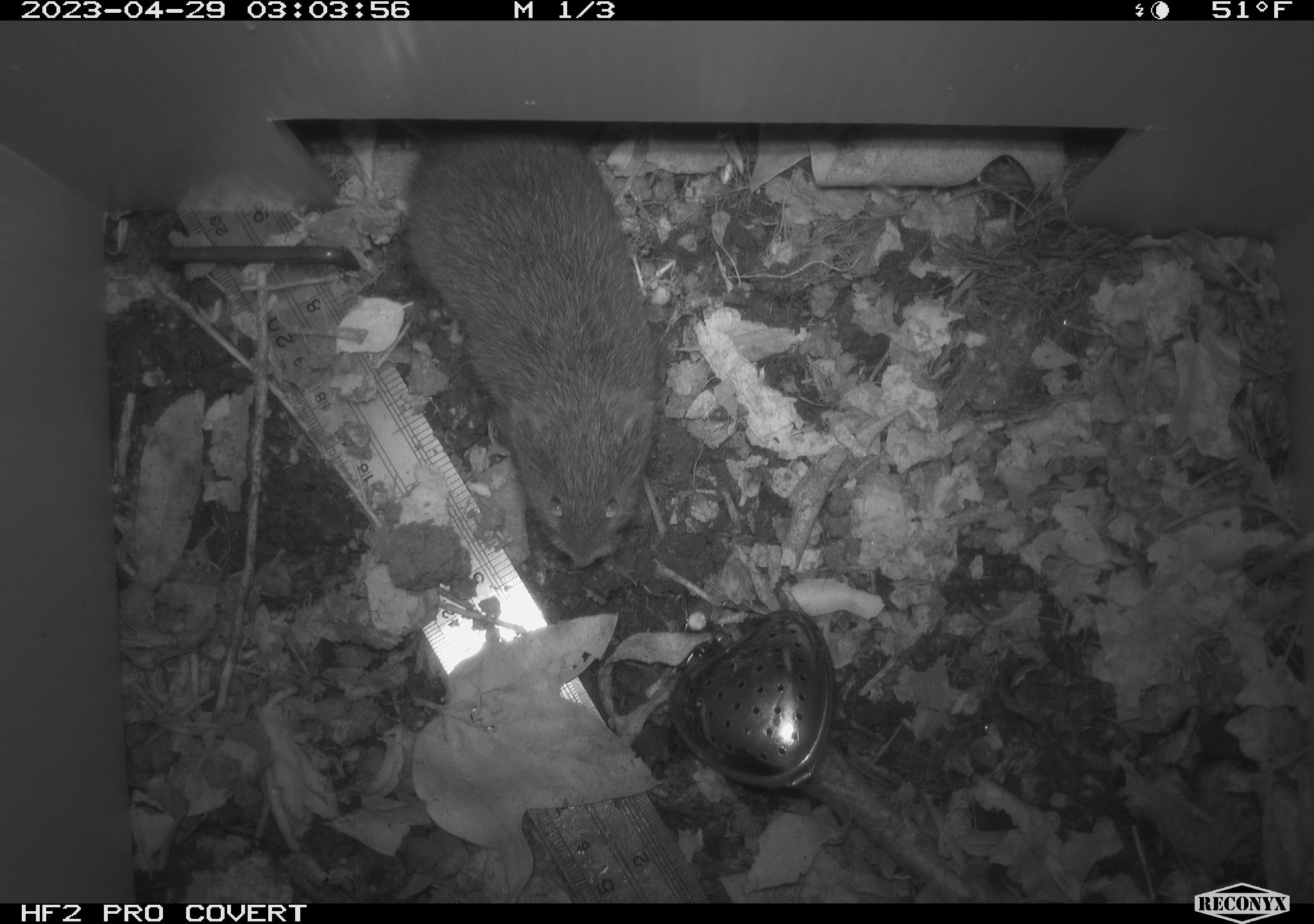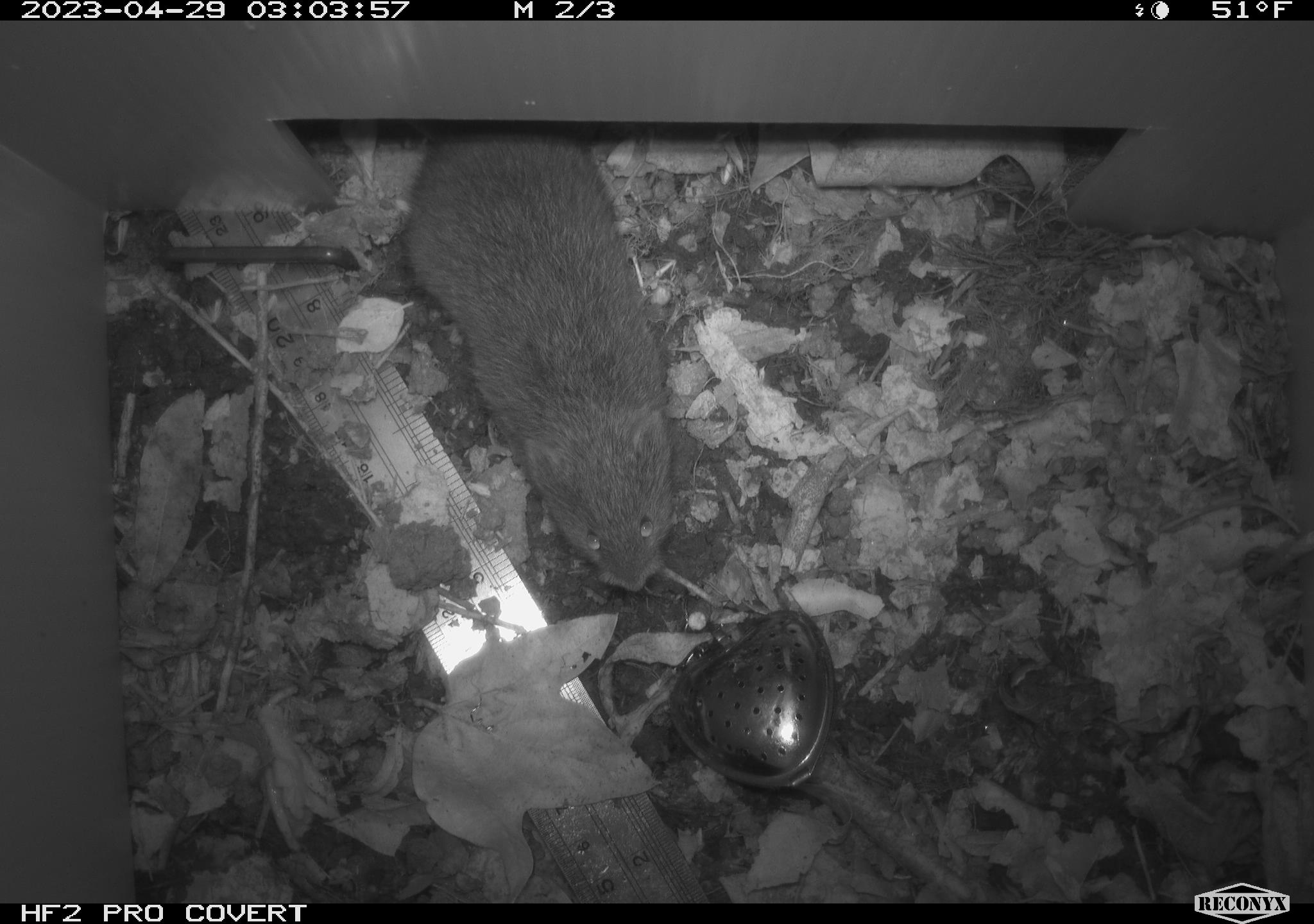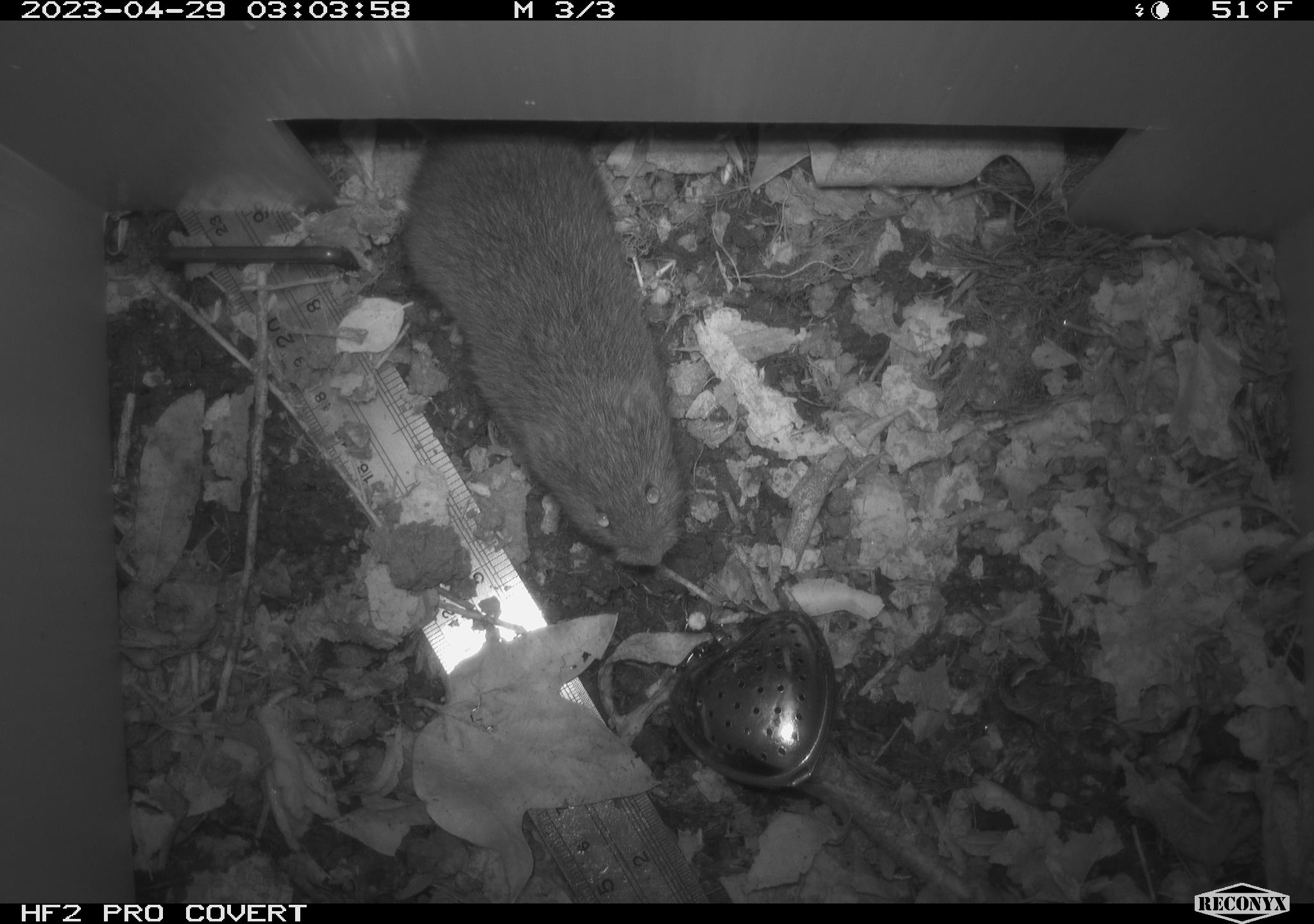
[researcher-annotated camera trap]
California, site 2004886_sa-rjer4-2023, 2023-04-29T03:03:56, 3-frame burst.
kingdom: Animalia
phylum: Chordata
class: Mammalia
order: Rodentia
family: Cricetidae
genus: Microtus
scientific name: Microtus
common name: meadow vole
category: microtus species